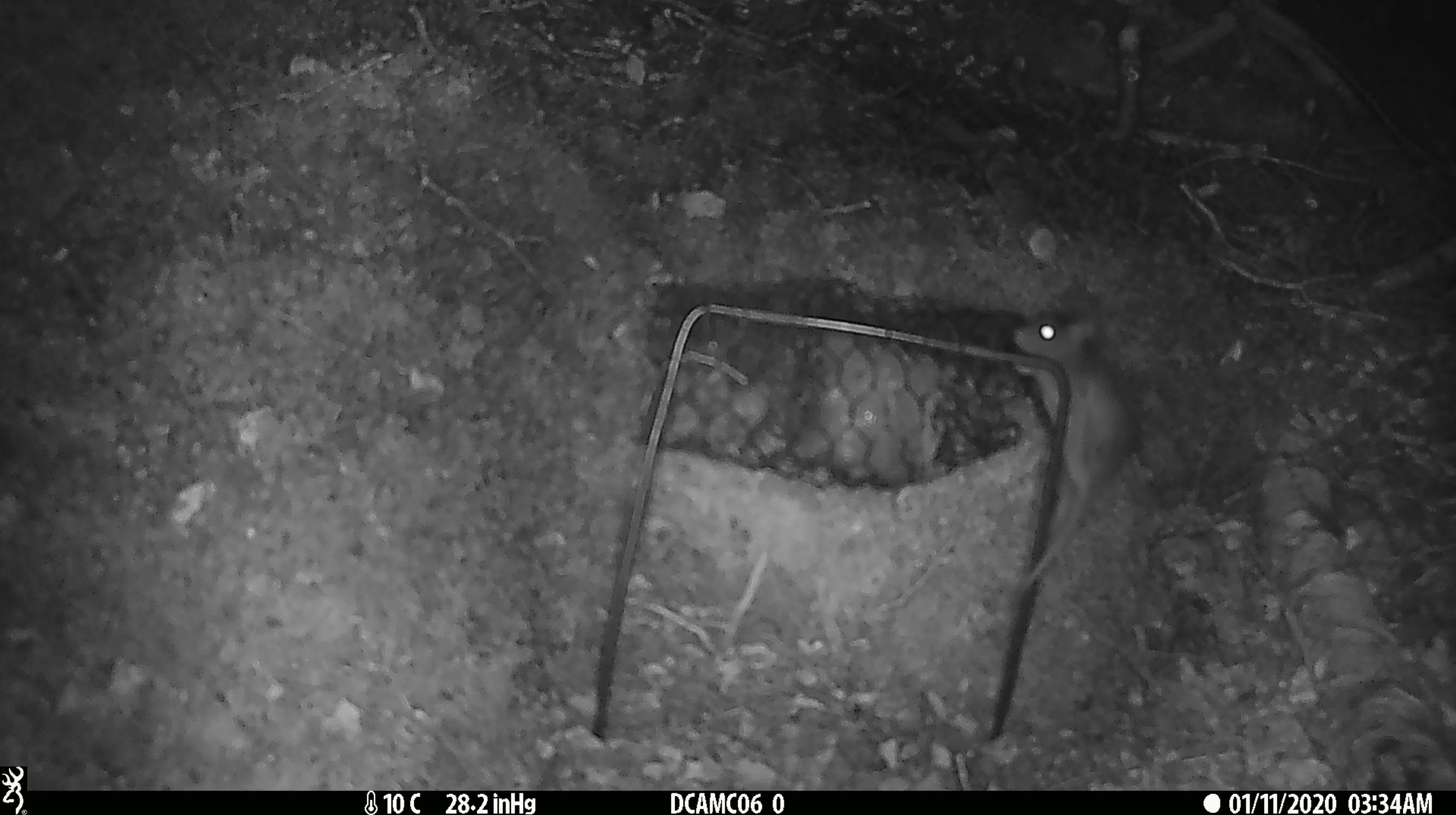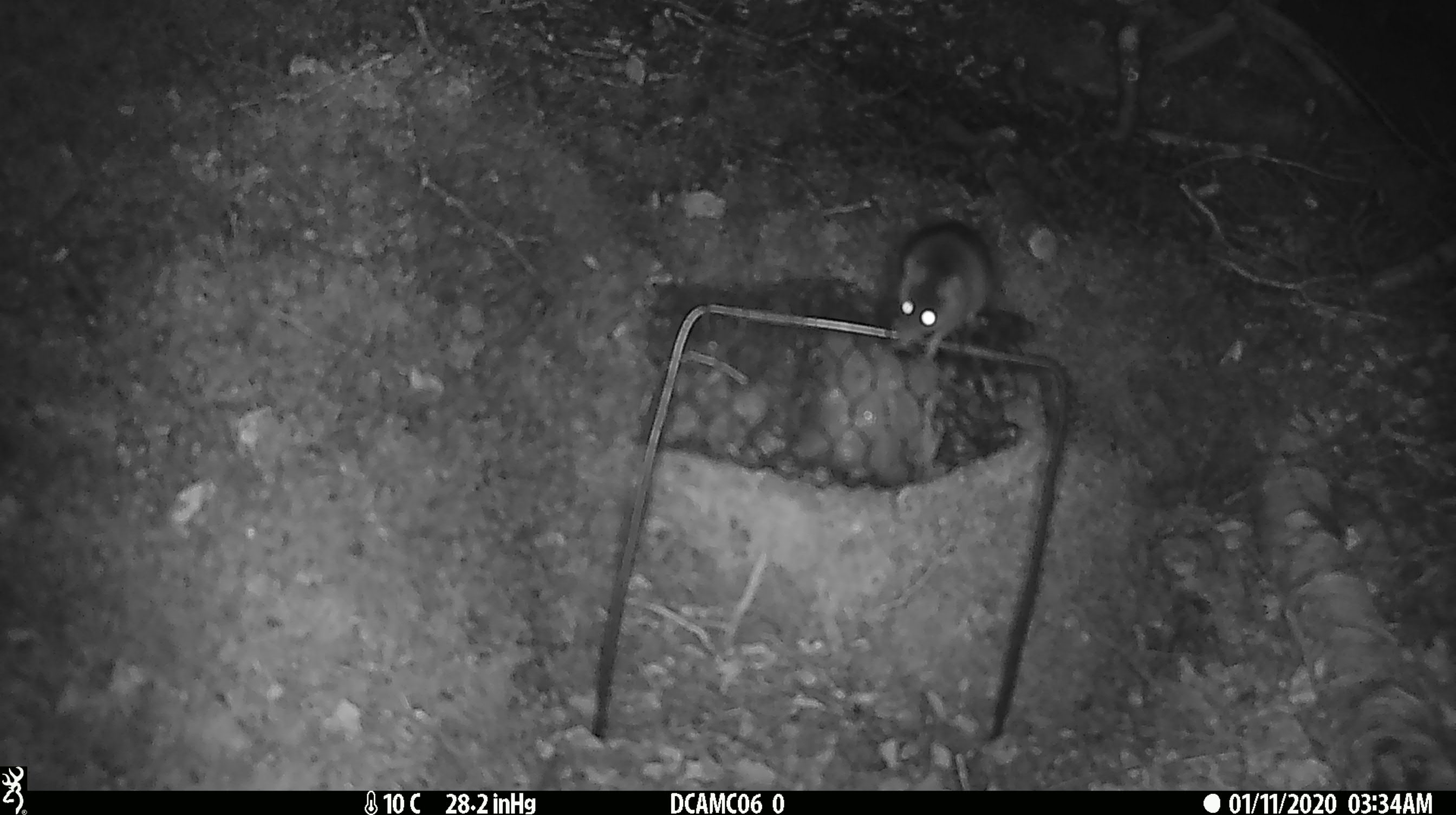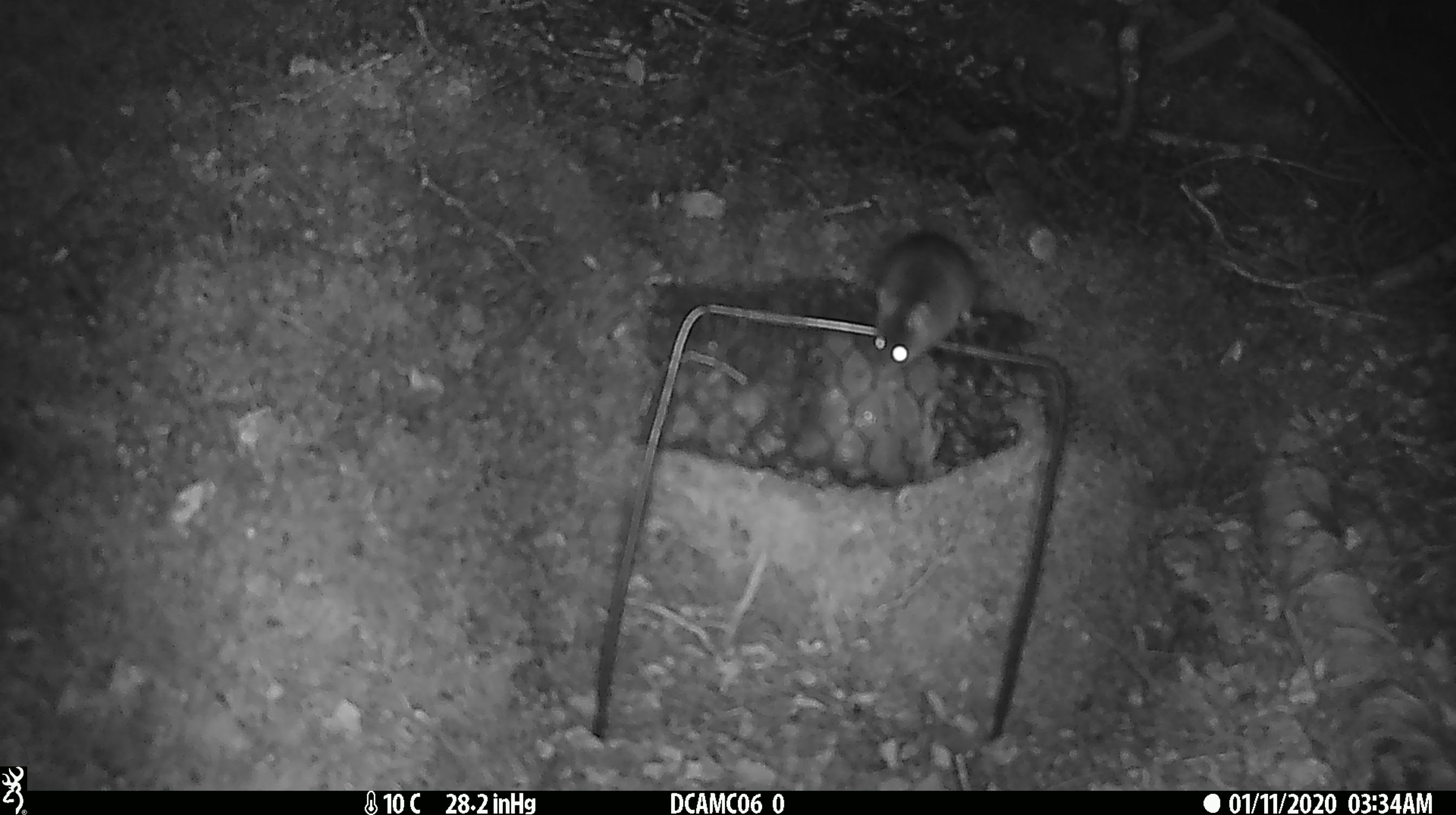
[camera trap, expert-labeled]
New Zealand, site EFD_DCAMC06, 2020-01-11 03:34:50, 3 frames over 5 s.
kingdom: Animalia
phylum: Chordata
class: Mammalia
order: Rodentia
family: Muridae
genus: Mus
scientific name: Mus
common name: mouse